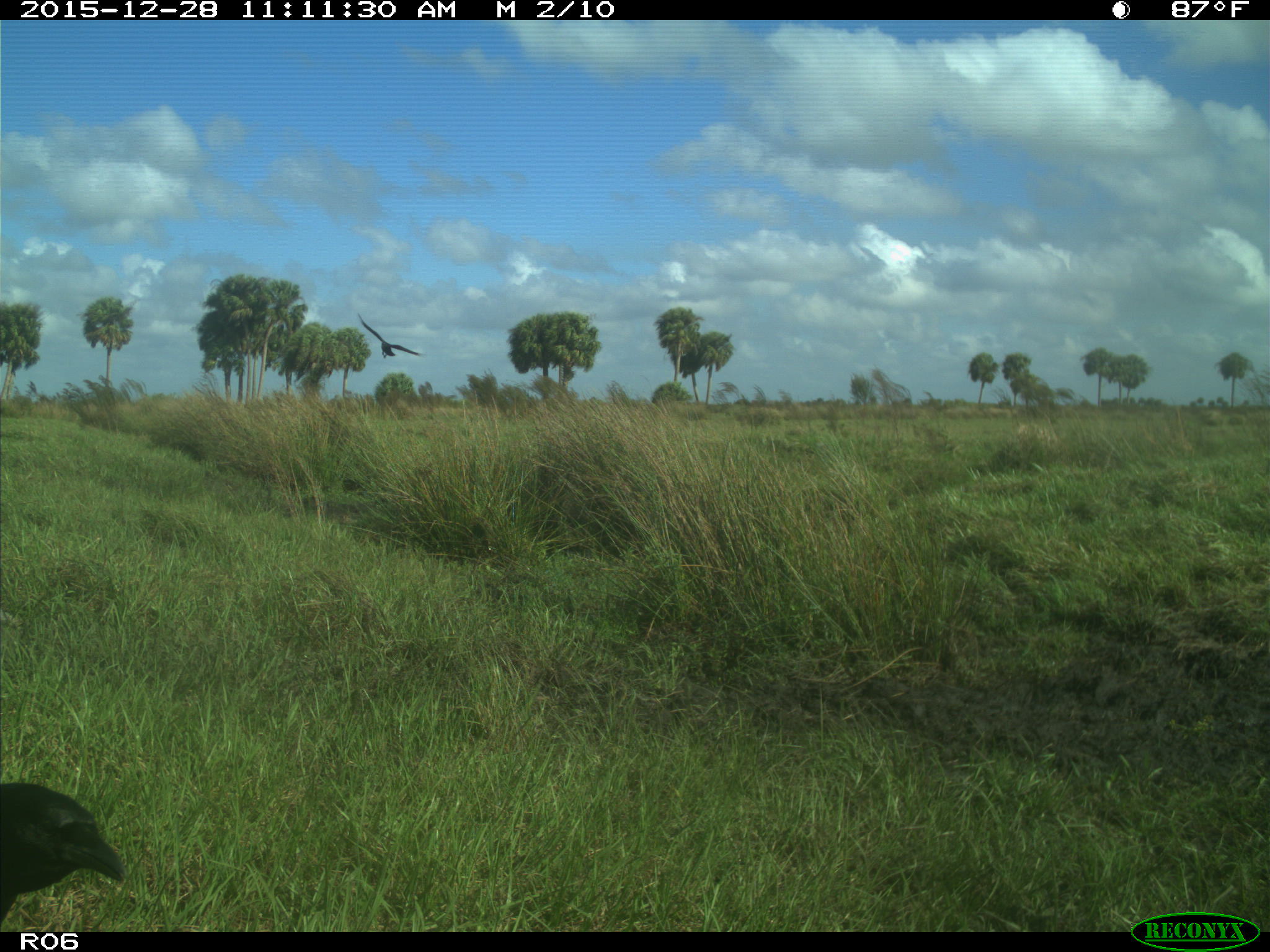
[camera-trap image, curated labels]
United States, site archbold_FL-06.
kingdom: Animalia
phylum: Chordata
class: Aves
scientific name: Aves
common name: birds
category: unidentified bird